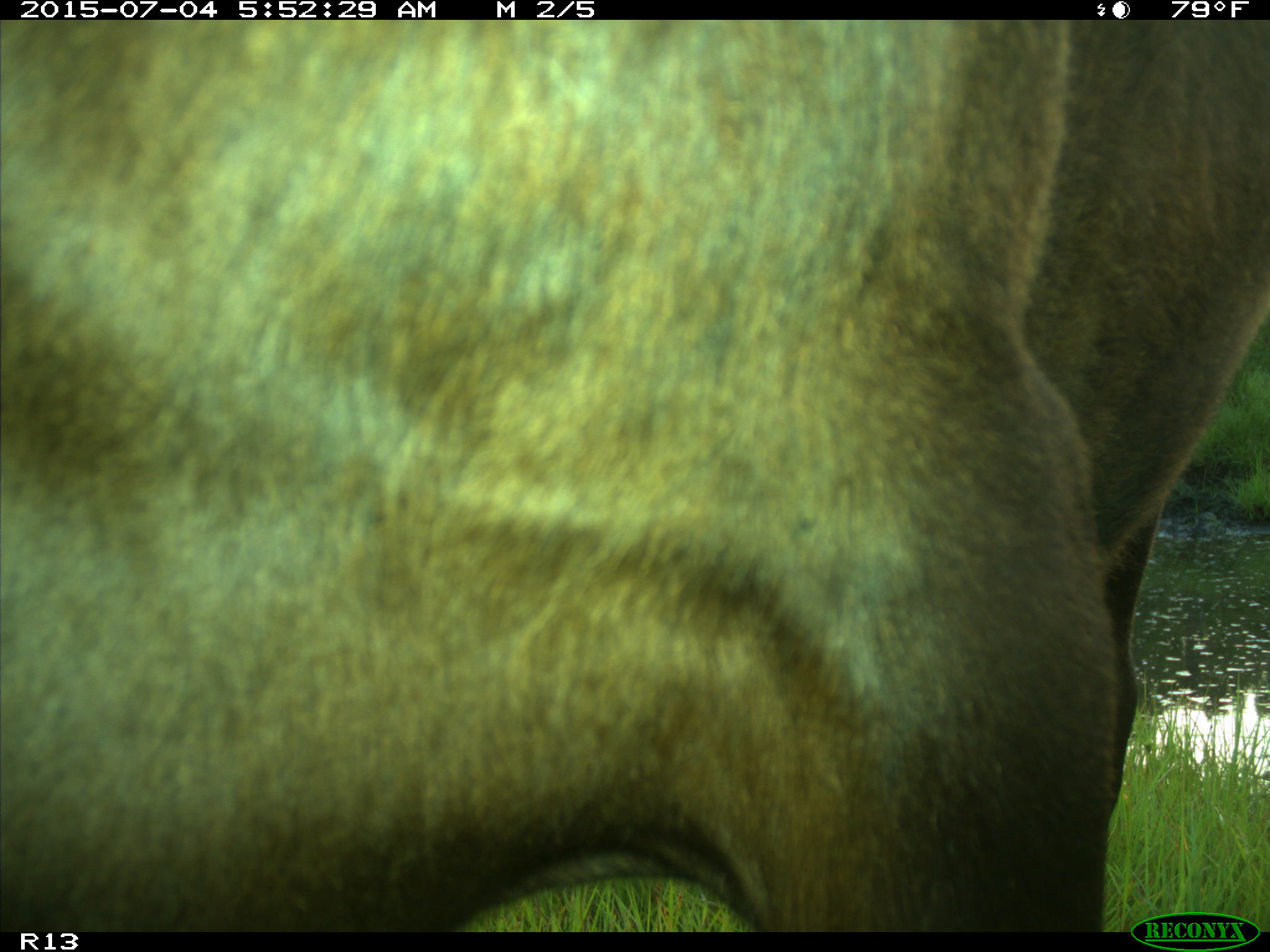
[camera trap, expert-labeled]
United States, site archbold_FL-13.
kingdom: Animalia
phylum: Chordata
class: Mammalia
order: Artiodactyla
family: Bovidae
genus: Bos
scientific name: Bos taurus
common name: domestic cow